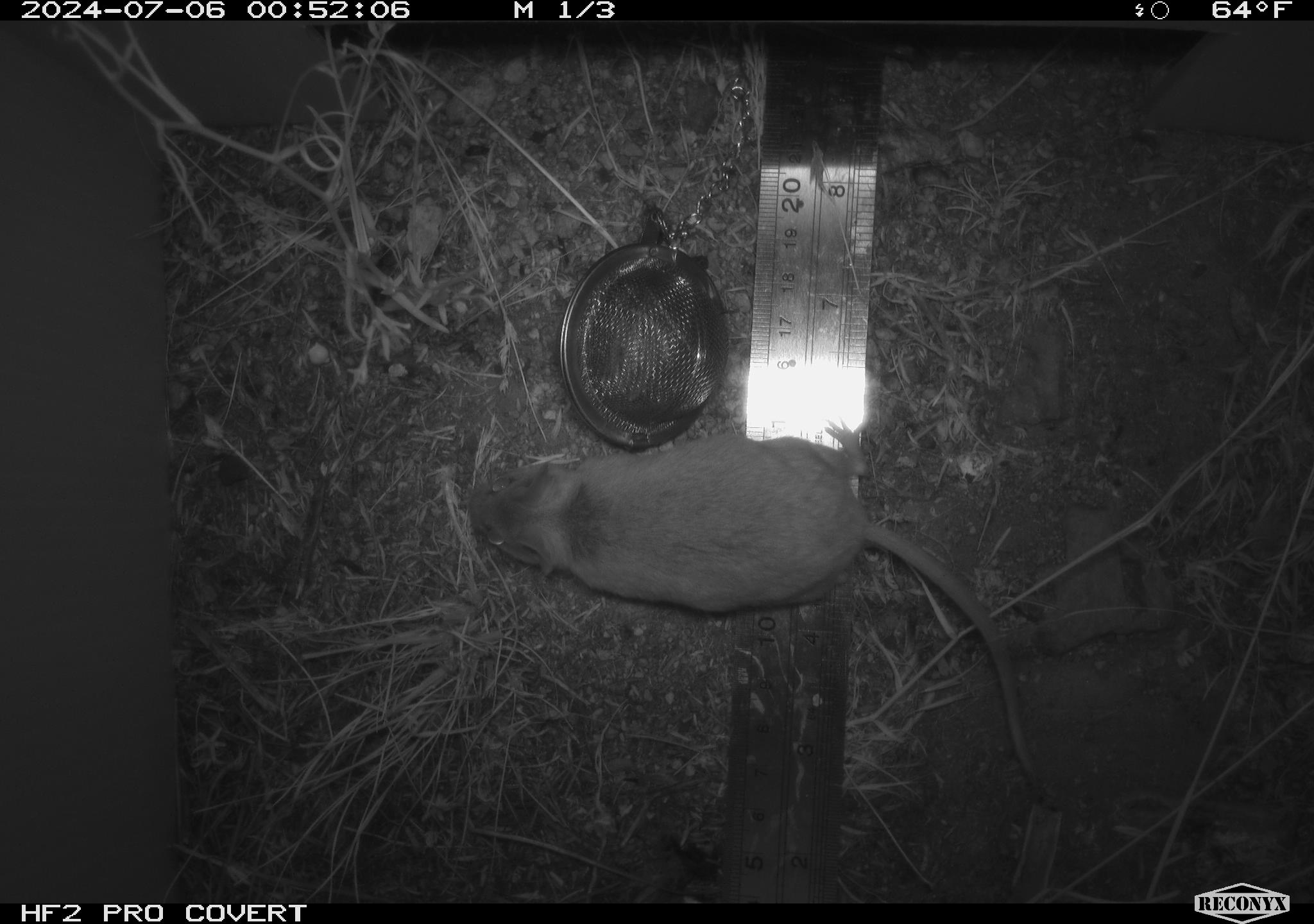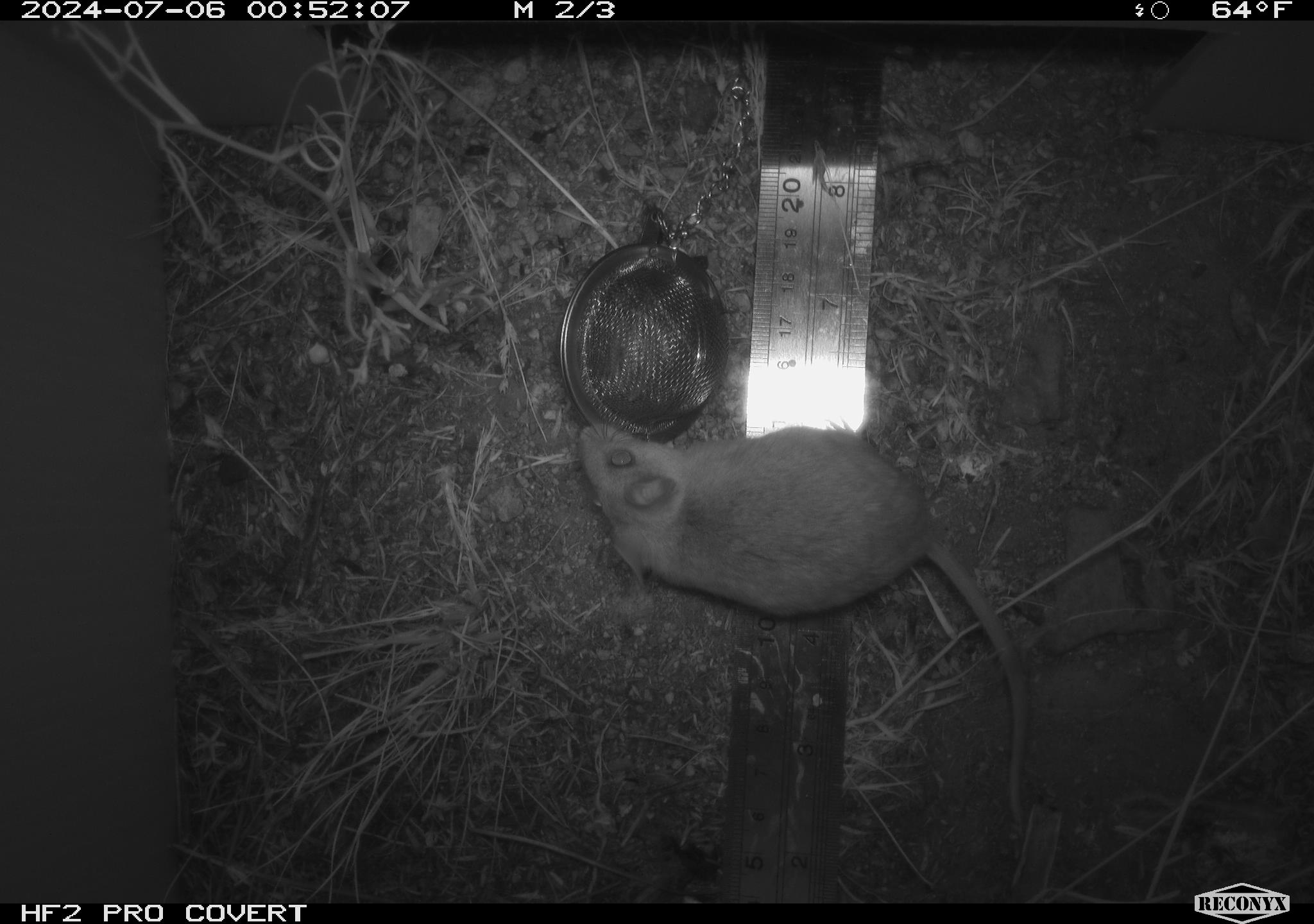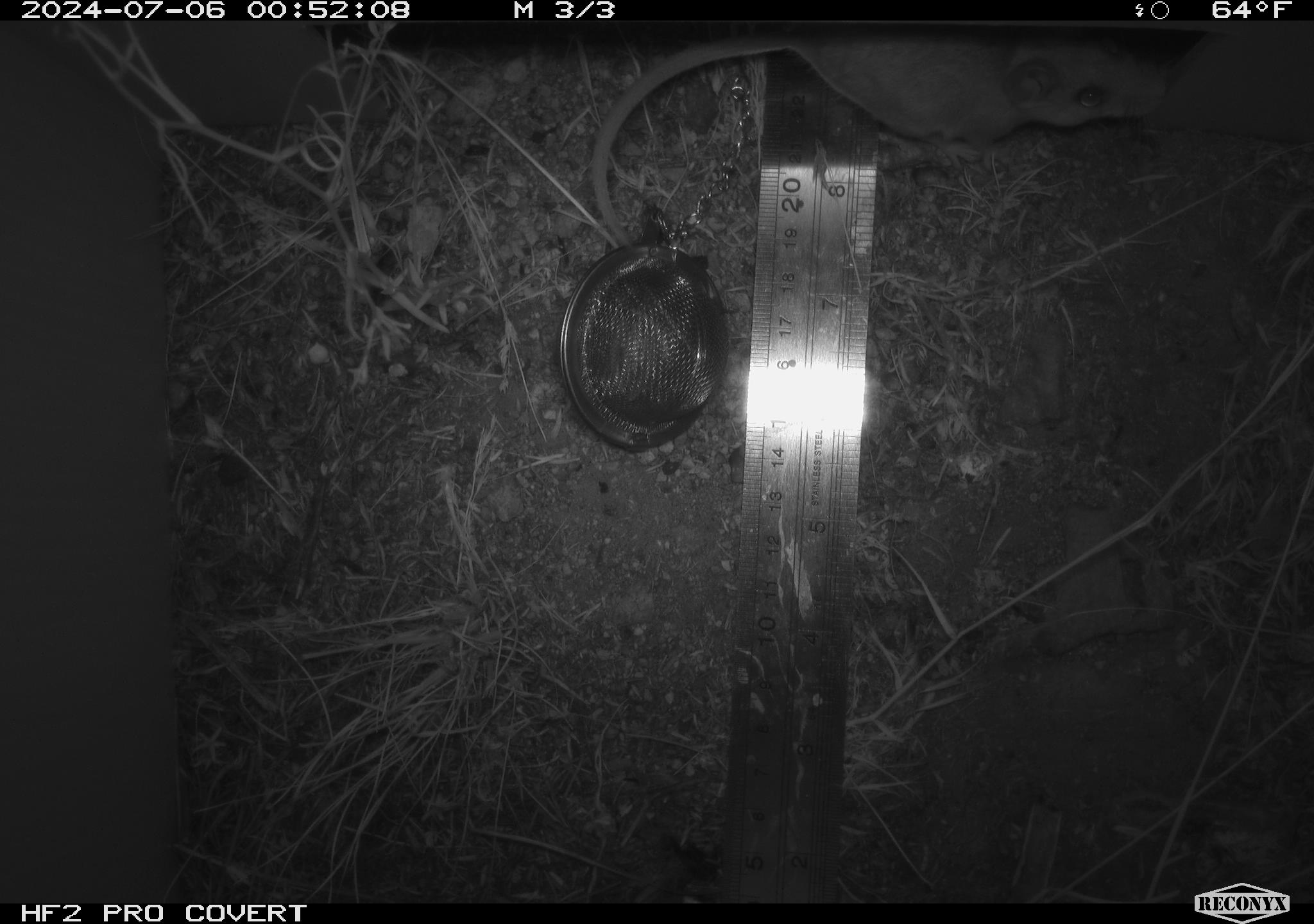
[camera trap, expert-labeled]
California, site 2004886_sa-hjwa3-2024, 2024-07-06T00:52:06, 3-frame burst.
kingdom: Animalia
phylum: Chordata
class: Mammalia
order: Rodentia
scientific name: Rodentia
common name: rodent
Rodent (Rodentia).